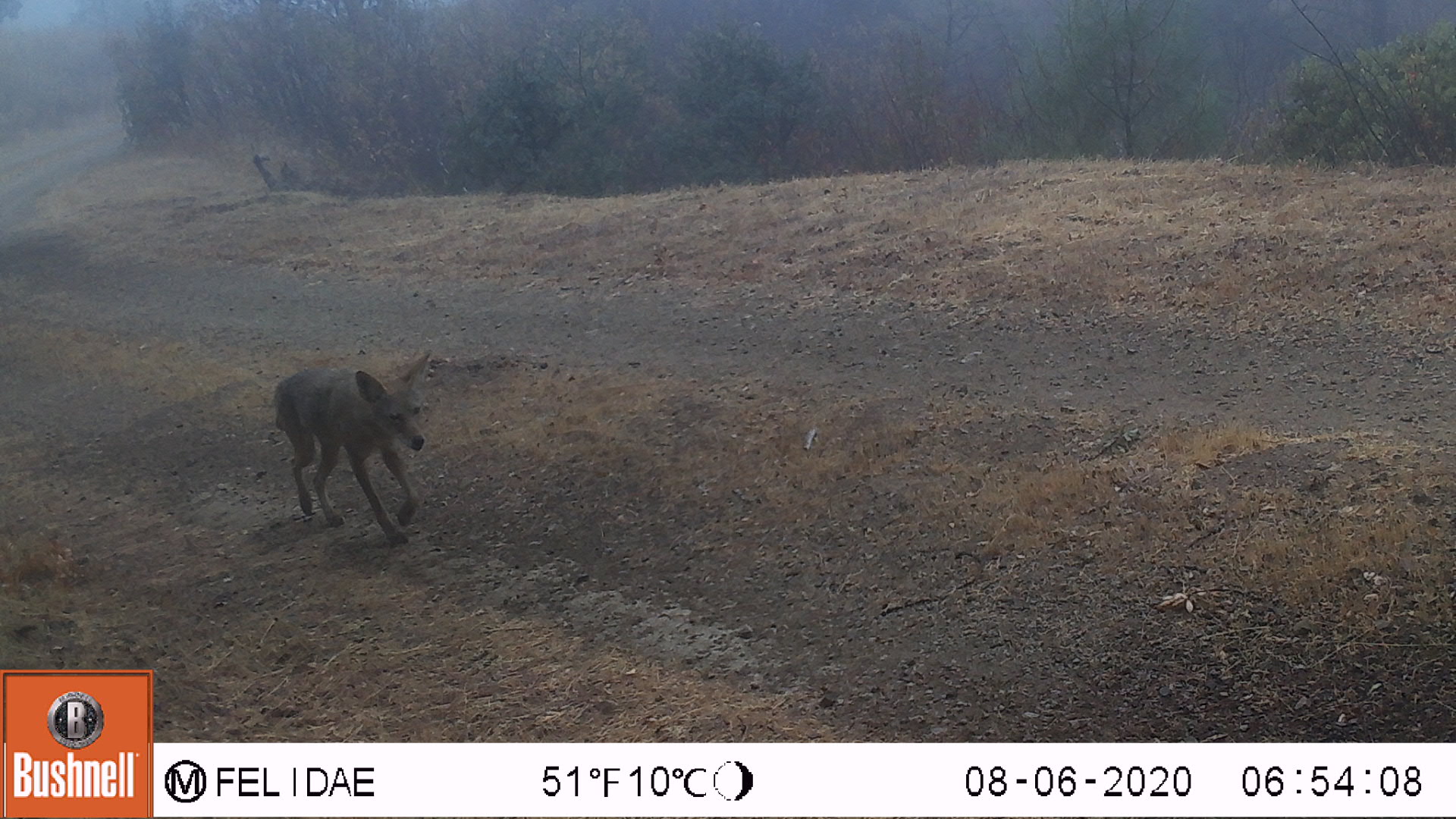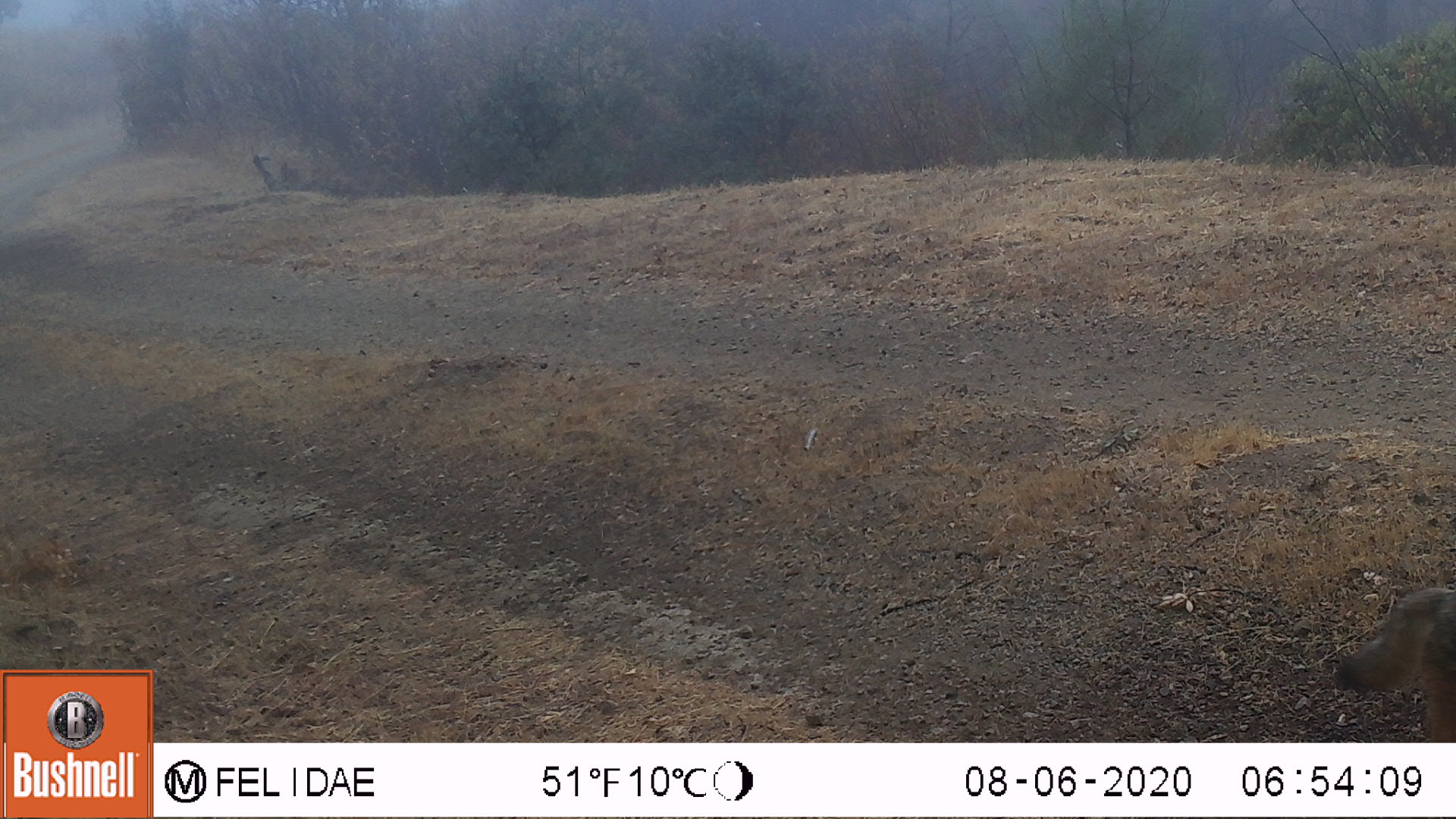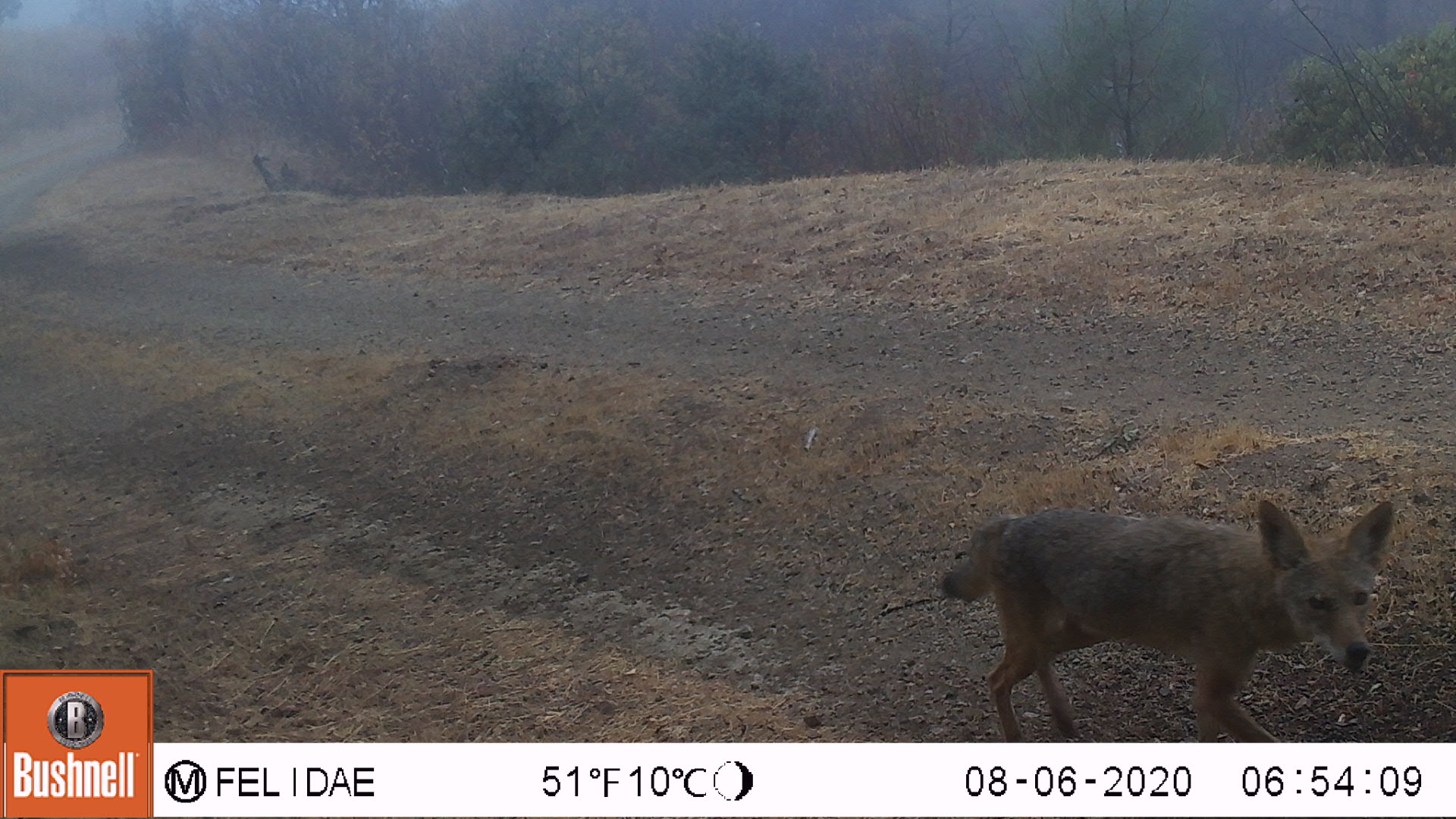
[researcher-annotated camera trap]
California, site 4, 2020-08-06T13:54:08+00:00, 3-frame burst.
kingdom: Animalia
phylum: Chordata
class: Mammalia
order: Carnivora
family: Canidae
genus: Canis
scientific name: Canis latrans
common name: coyote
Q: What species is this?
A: Coyote (Canis latrans).